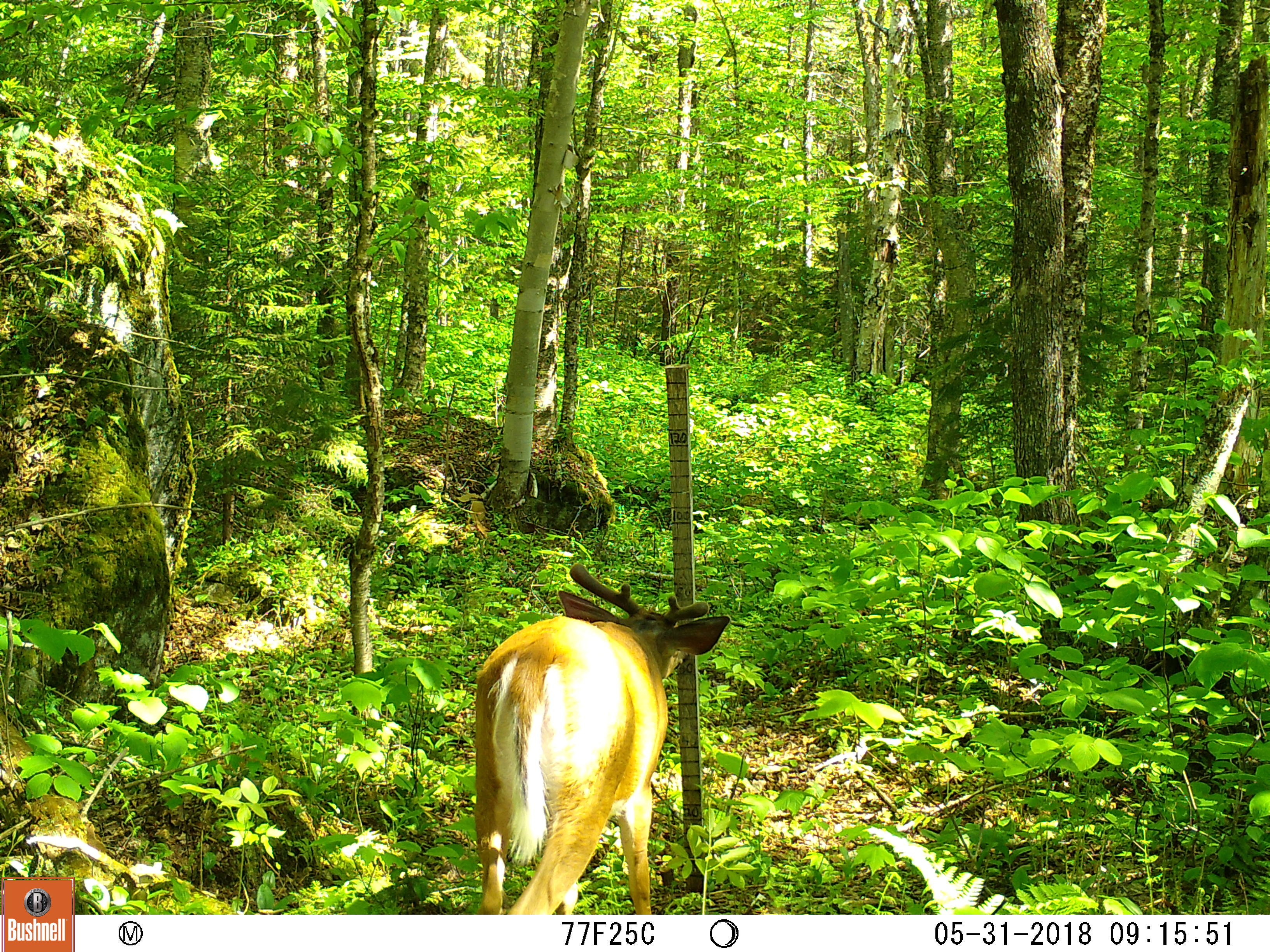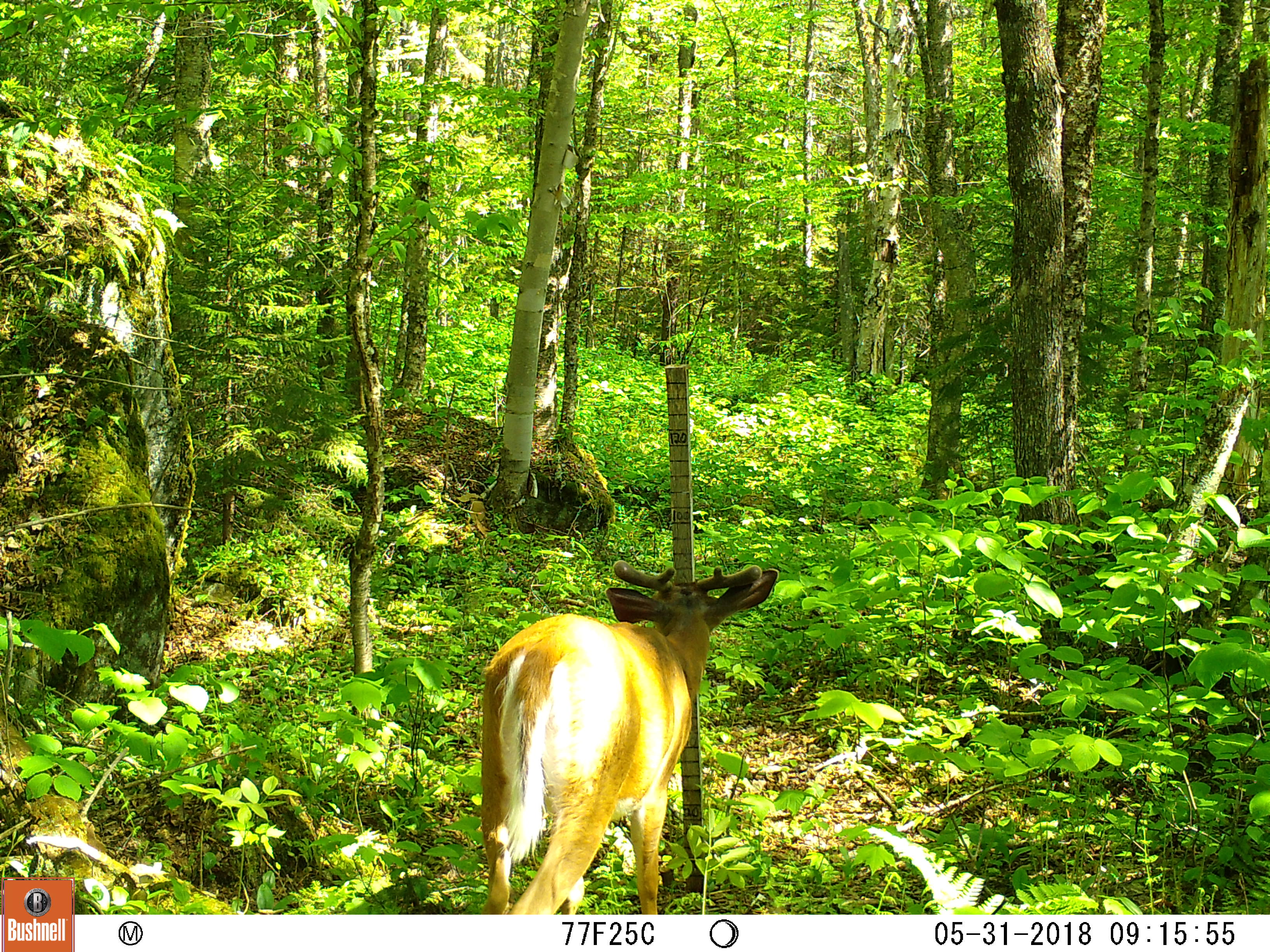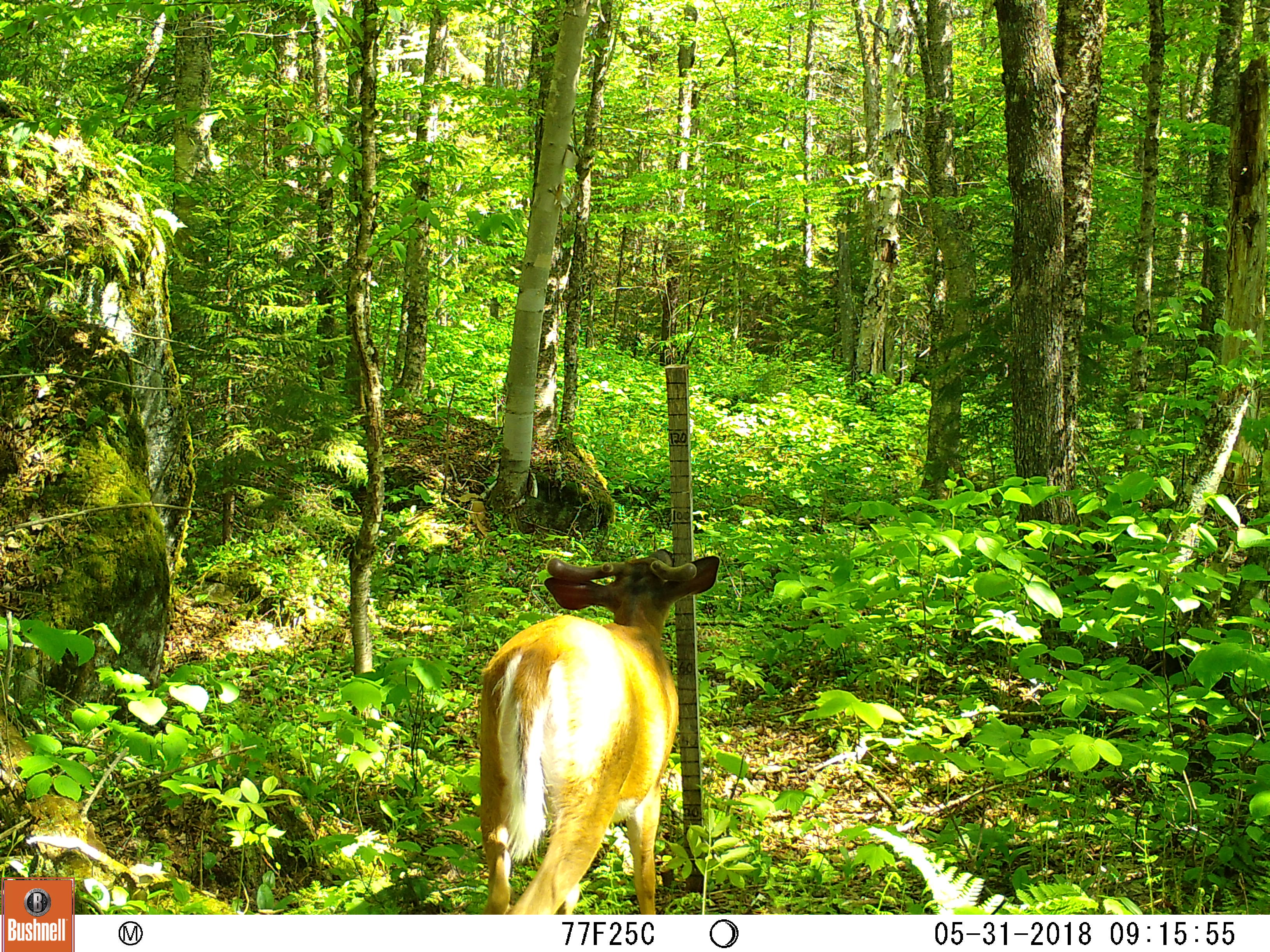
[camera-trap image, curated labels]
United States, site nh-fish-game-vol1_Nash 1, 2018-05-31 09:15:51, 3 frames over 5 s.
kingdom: Animalia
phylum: Chordata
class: Mammalia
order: Artiodactyla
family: Cervidae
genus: Odocoileus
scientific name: Odocoileus virginianus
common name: white-tailed deer